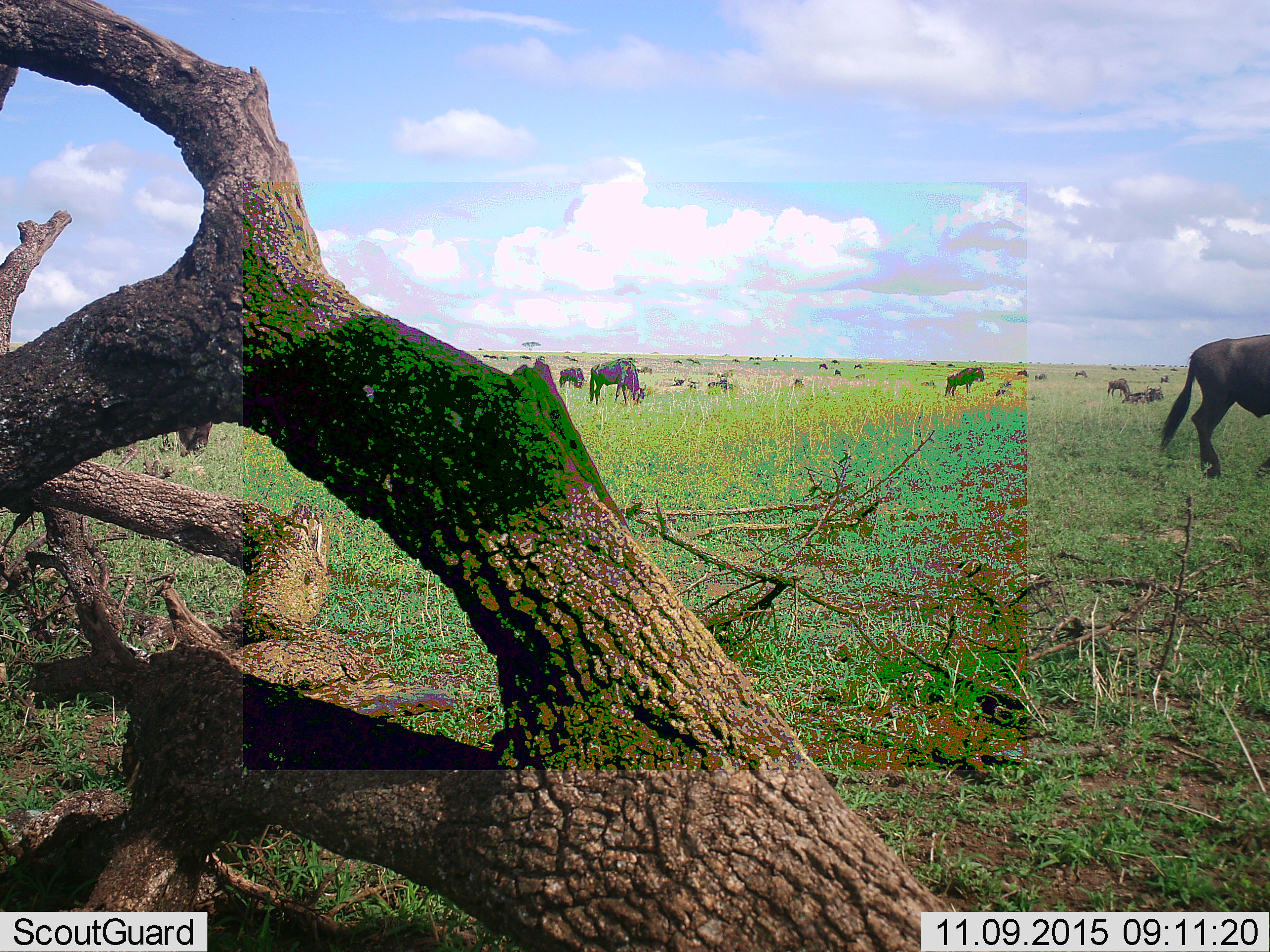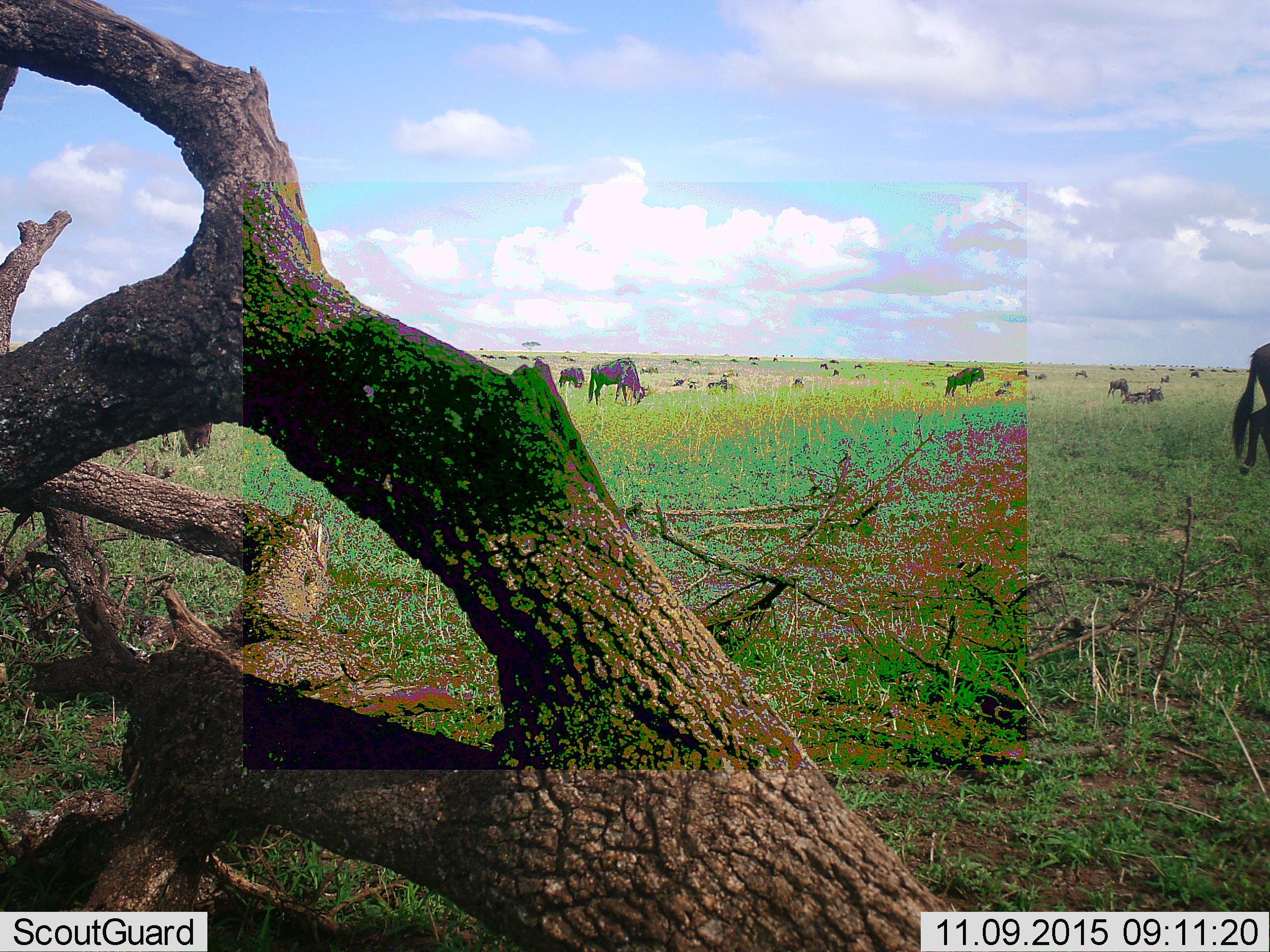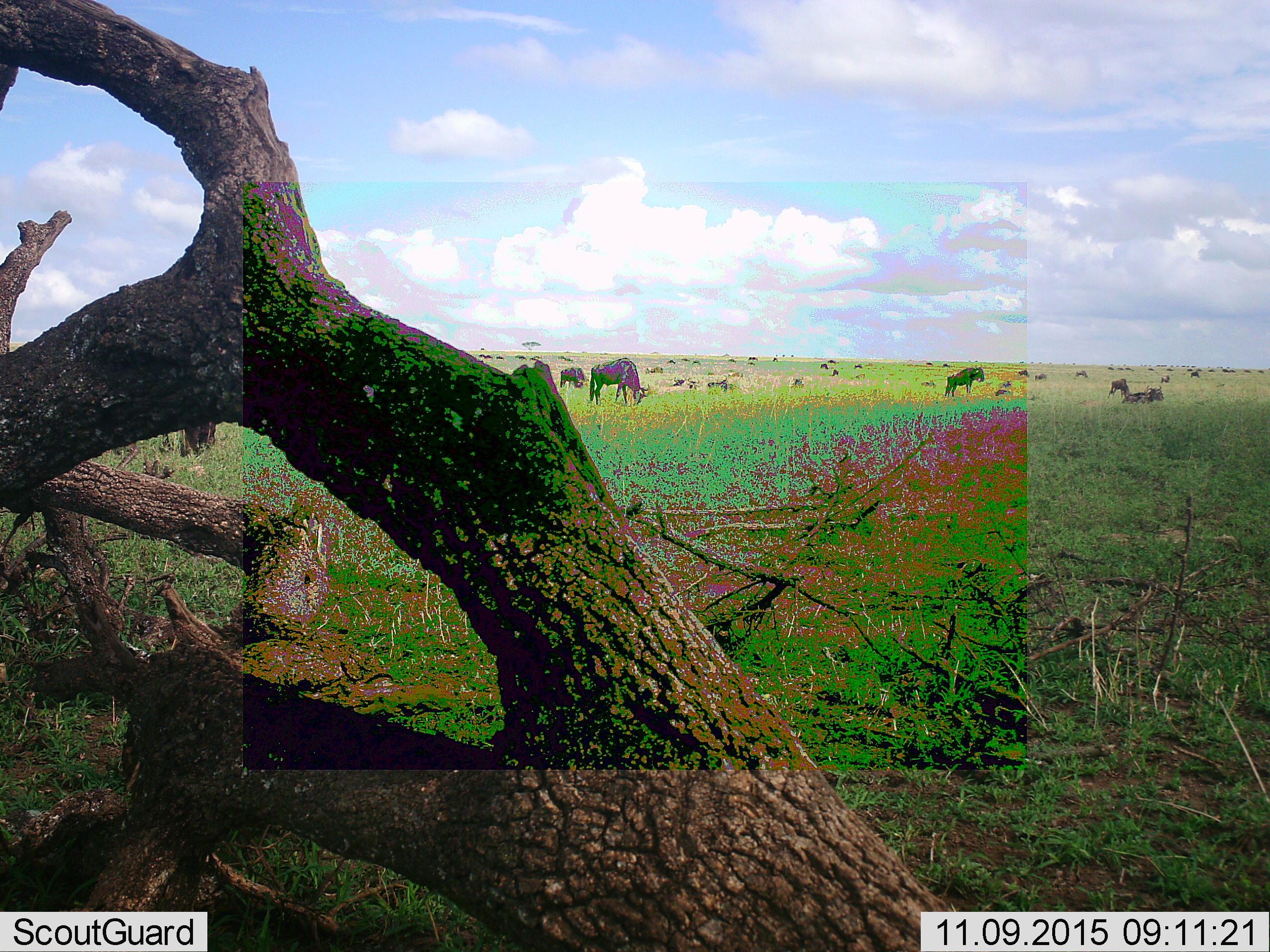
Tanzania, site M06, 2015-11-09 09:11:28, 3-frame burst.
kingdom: Animalia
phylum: Chordata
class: Mammalia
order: Artiodactyla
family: Bovidae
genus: Connochaetes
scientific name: Connochaetes taurinus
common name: blue wildebeest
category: wildebeest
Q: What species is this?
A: Wildebeest (blue wildebeest) (Connochaetes taurinus).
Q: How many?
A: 11-50.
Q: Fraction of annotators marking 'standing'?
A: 75%.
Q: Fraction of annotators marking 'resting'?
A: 62%.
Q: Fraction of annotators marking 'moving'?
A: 62%.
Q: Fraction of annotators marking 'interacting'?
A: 25%.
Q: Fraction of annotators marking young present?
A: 12%.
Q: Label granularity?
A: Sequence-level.